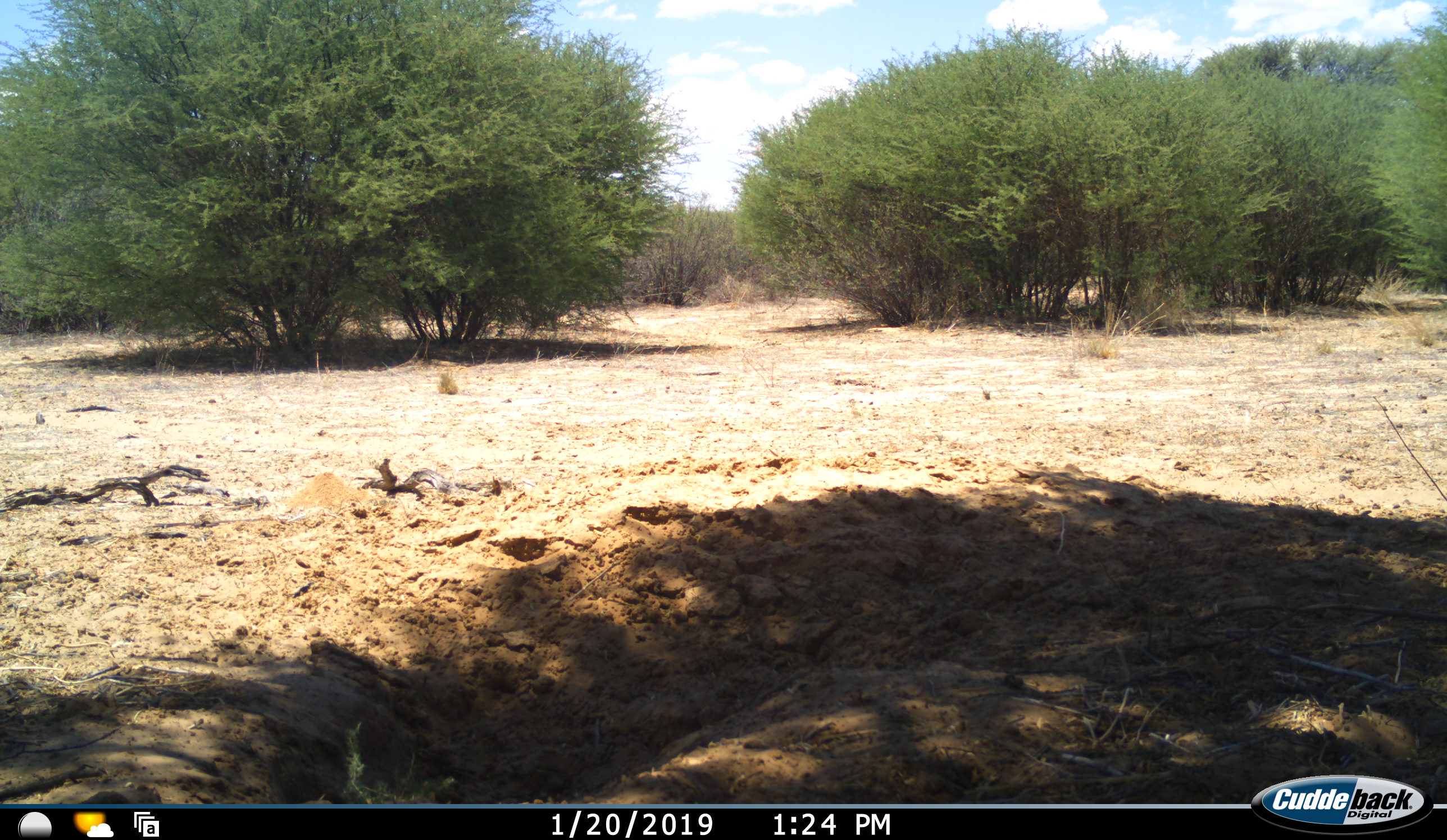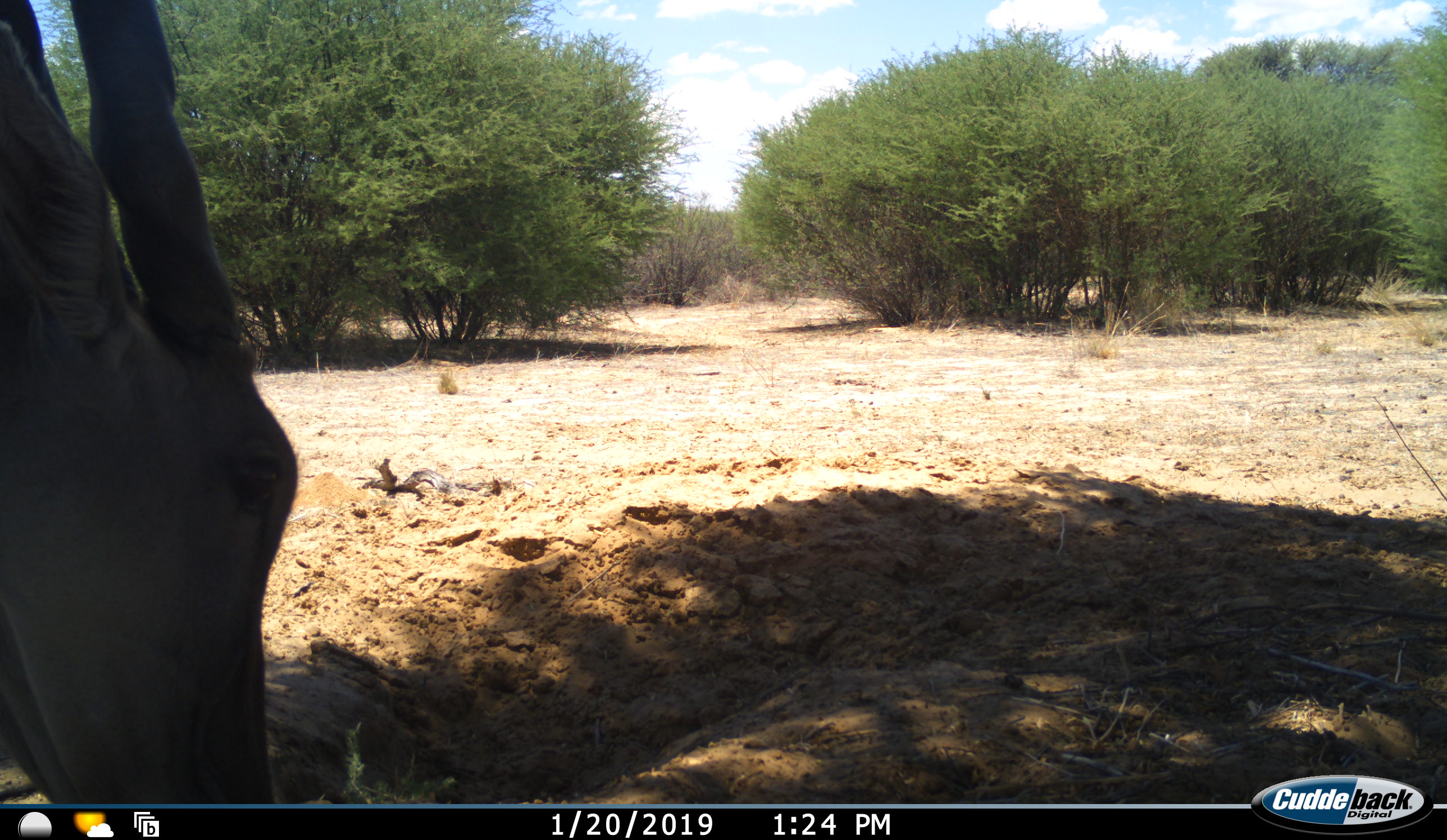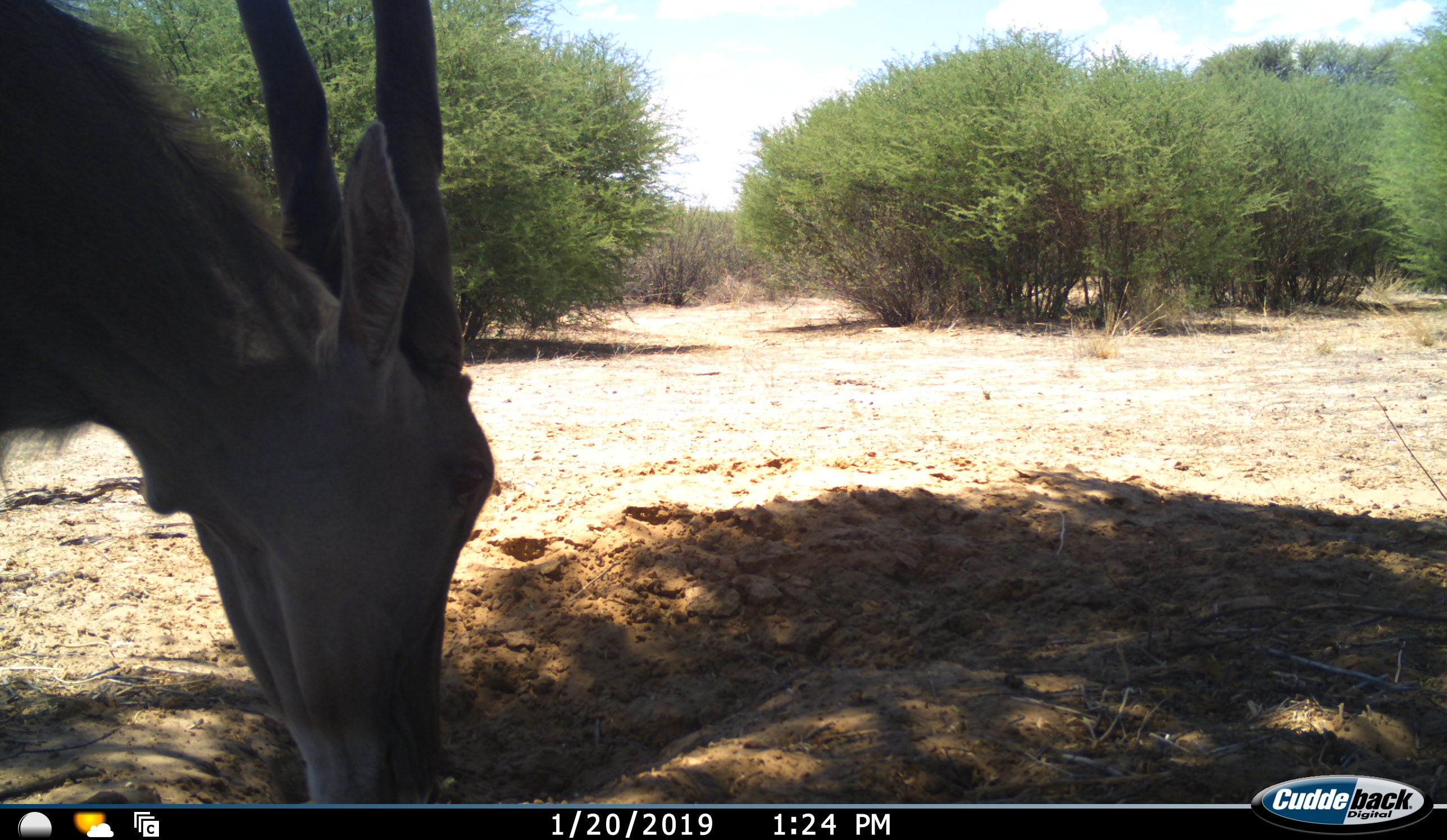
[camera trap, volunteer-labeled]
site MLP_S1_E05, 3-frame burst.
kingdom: Animalia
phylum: Chordata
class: Mammalia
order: Artiodactyla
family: Bovidae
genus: Tragelaphus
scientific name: Tragelaphus oryx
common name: eland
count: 1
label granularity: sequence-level